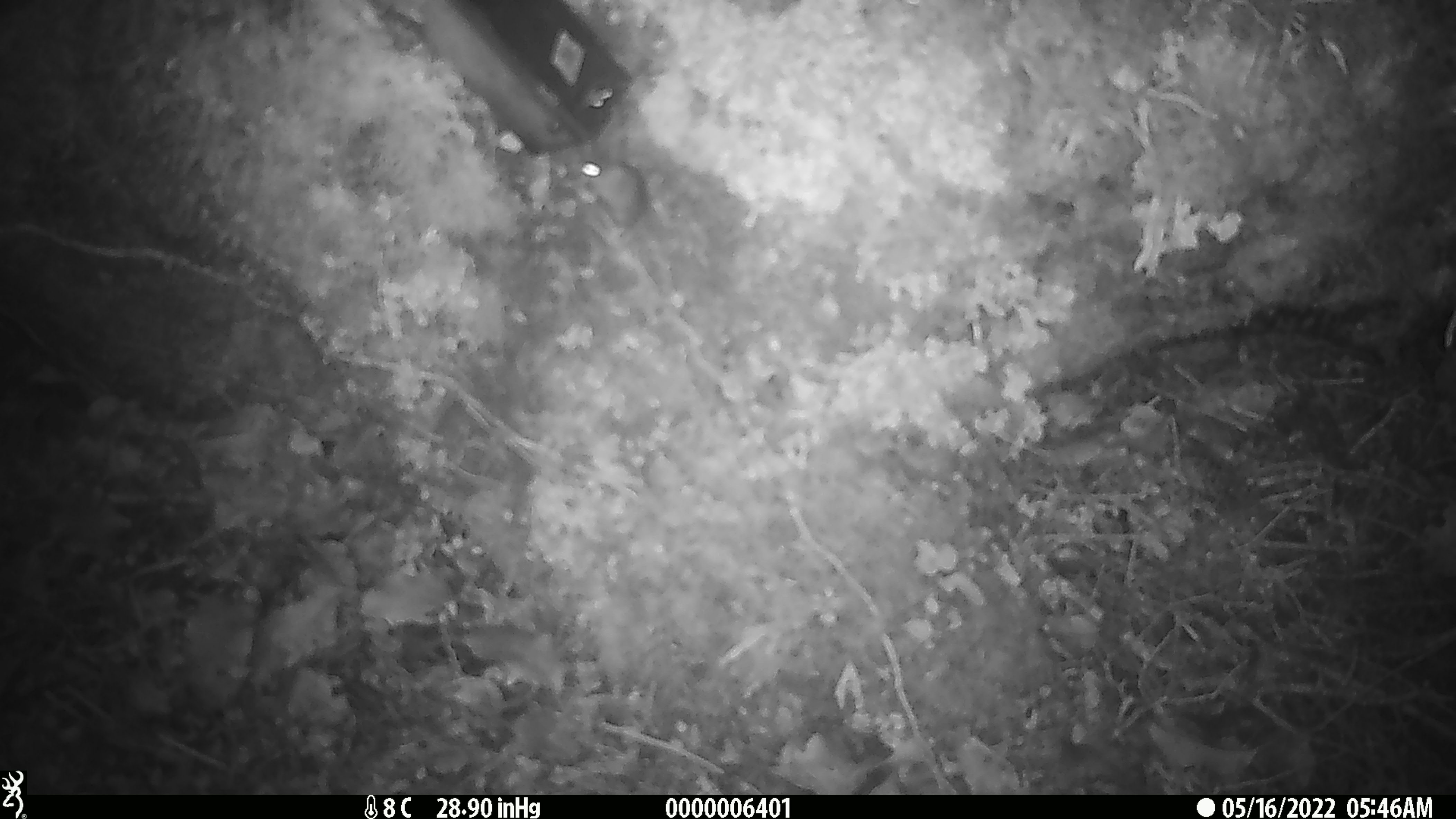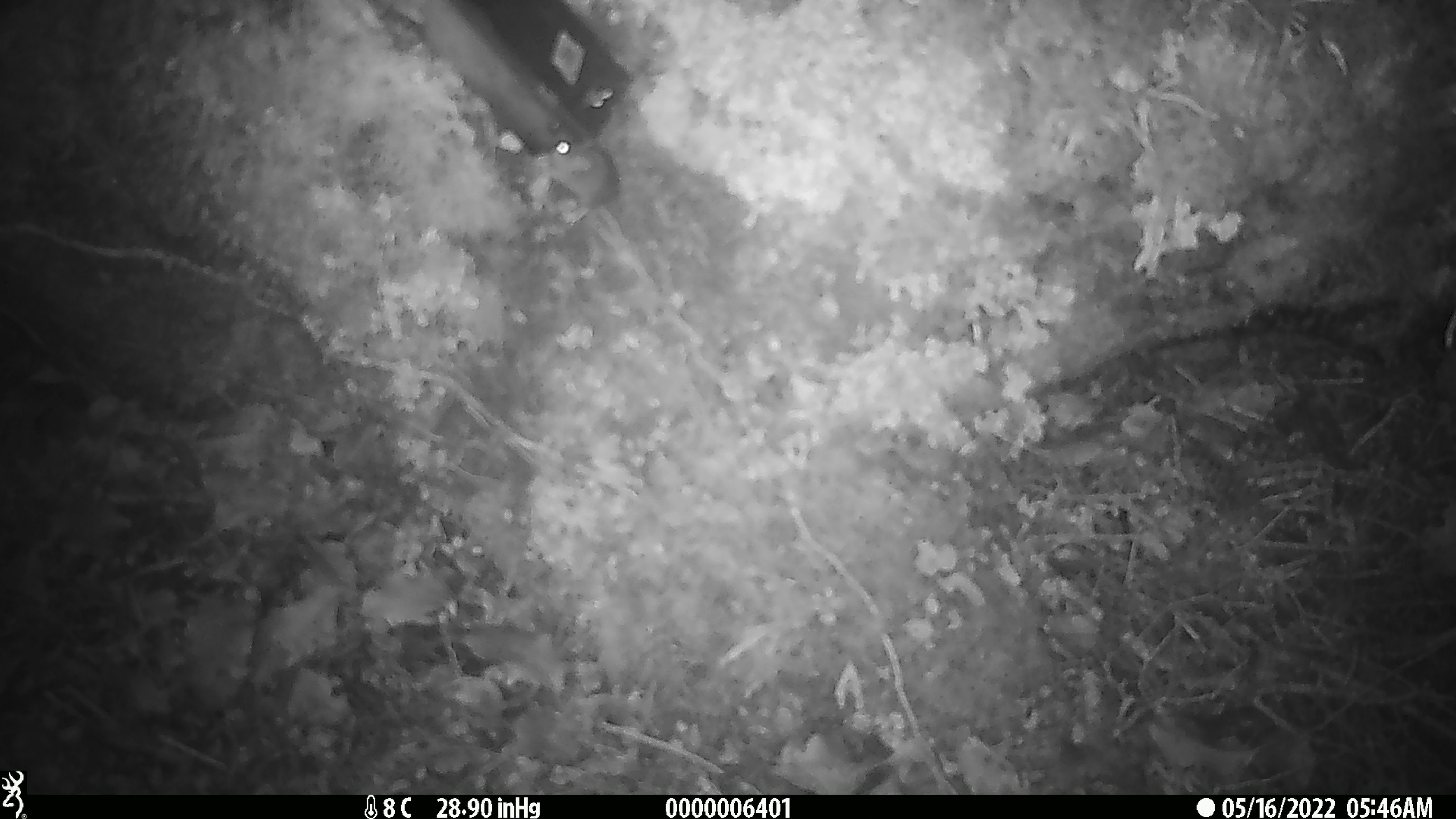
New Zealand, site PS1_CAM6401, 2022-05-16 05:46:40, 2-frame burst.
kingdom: Animalia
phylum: Chordata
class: Mammalia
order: Rodentia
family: Muridae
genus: Mus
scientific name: Mus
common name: mouse